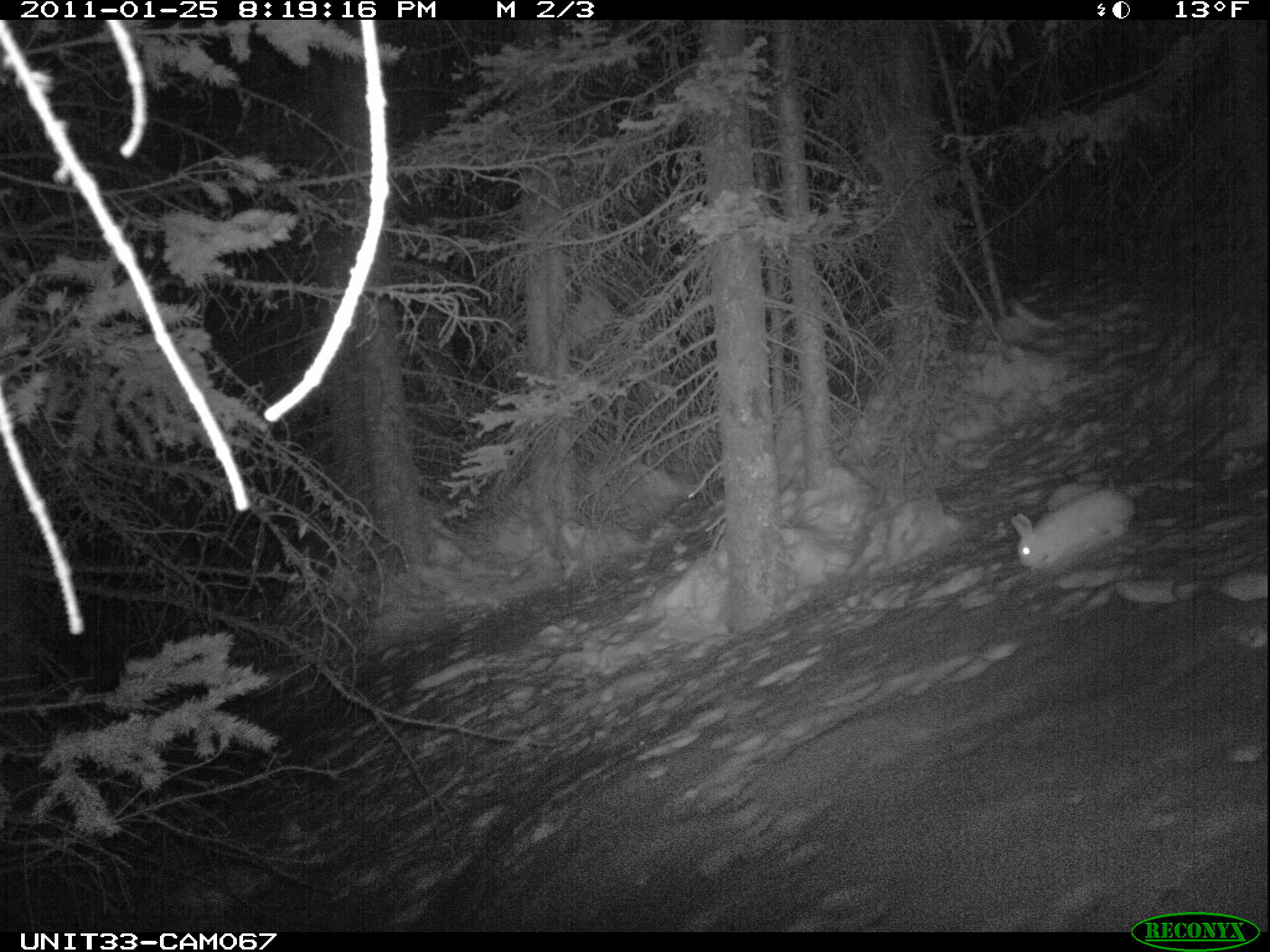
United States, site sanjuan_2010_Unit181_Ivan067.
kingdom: Animalia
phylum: Chordata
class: Mammalia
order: Lagomorpha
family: Leporidae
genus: Lepus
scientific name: Lepus americanus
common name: snowshoe hare